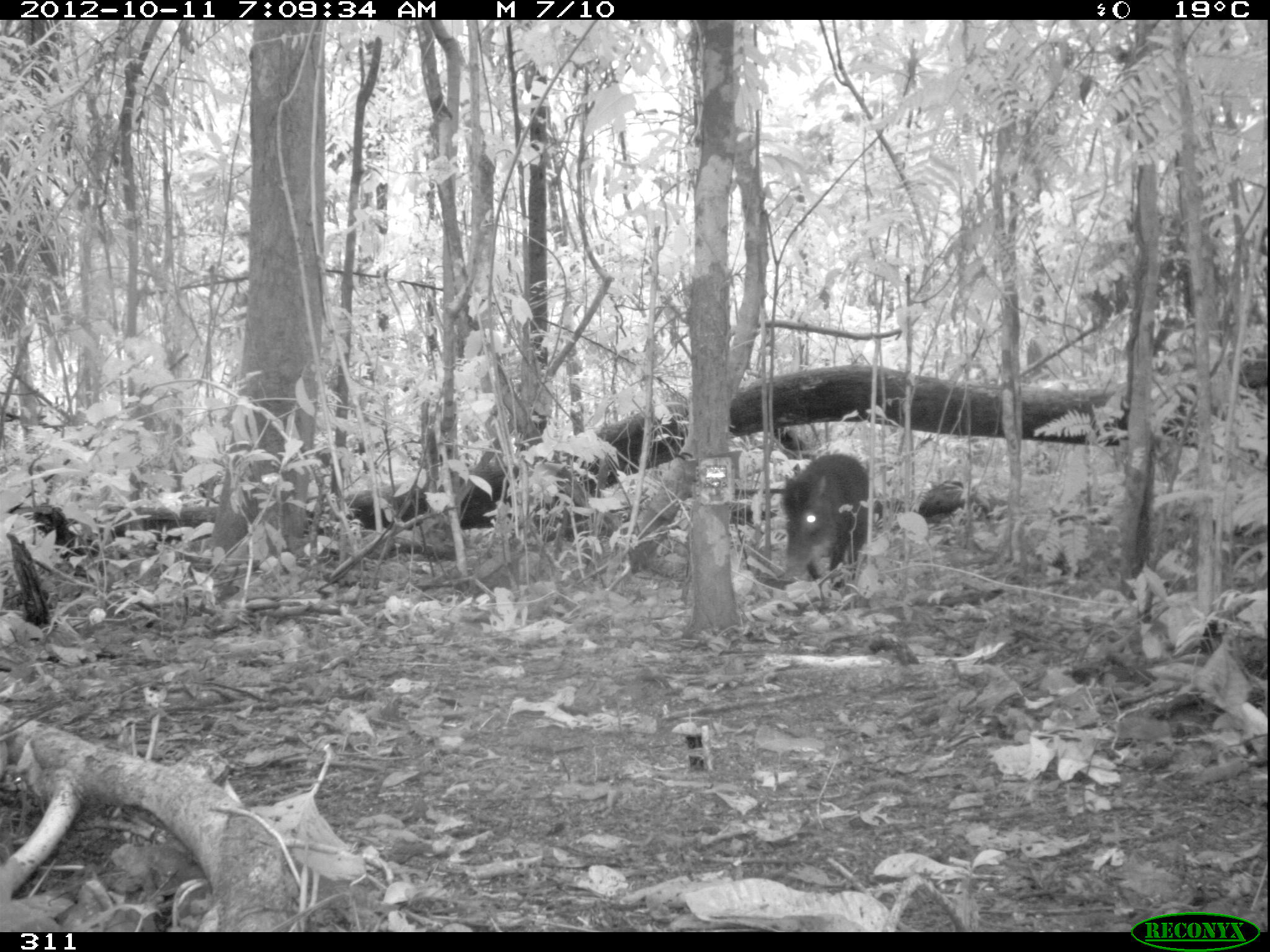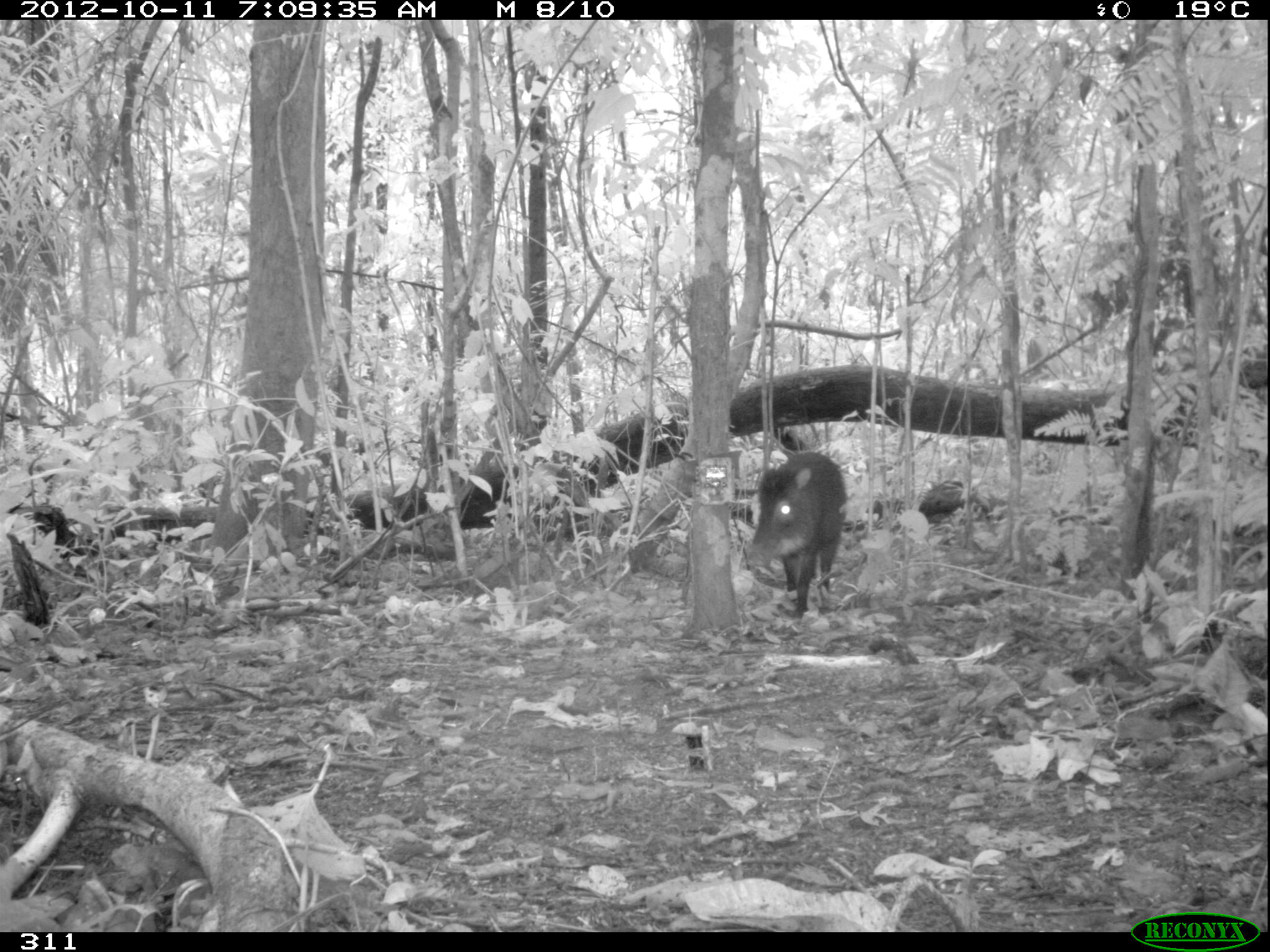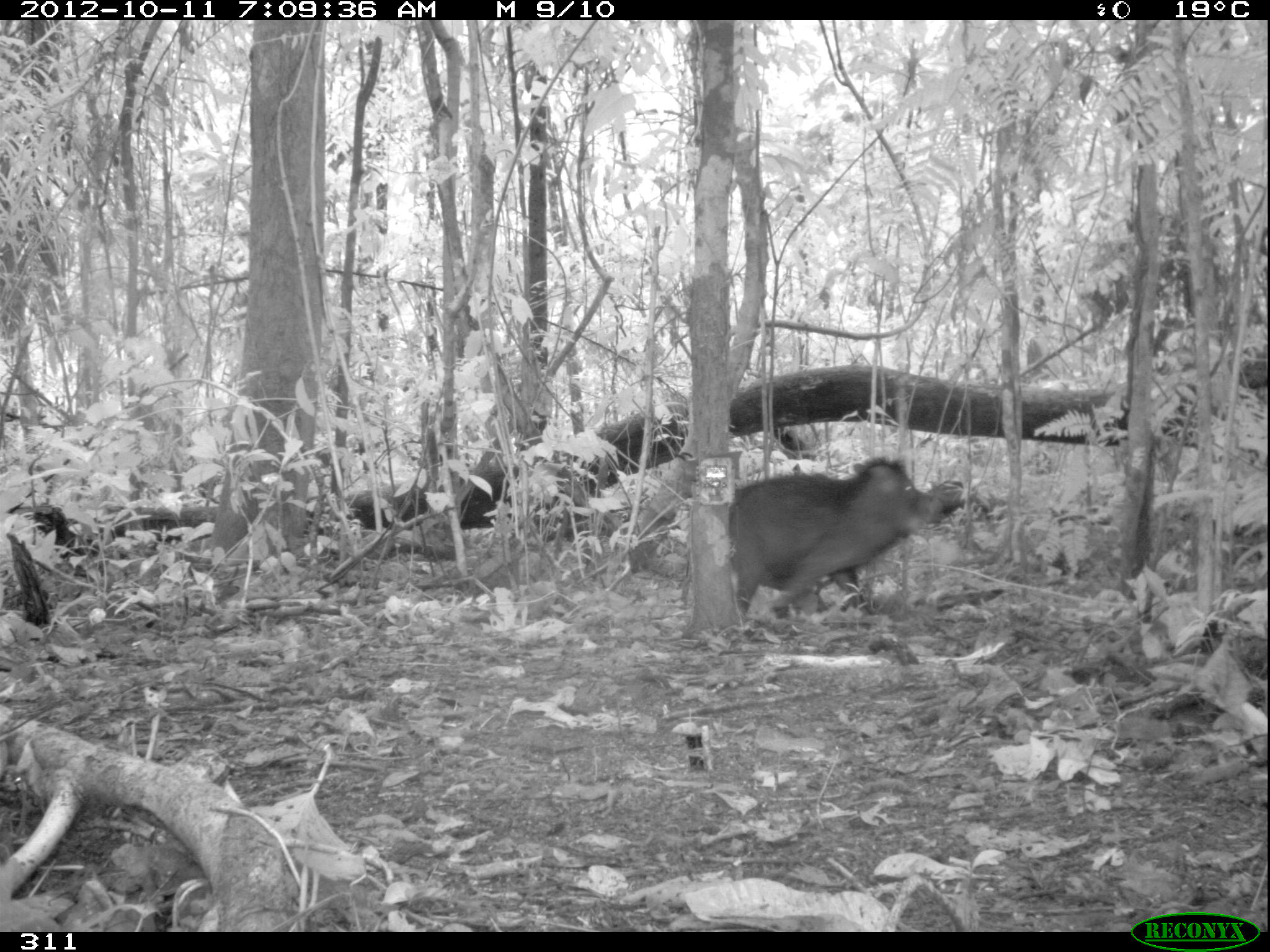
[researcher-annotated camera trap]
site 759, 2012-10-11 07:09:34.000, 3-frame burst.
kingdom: Animalia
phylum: Chordata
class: Mammalia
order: Artiodactyla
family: Tayassuidae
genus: Tayassu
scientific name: Tayassu pecari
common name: white-lipped peccary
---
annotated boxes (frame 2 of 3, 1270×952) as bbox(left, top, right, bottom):
tayassu pecari: bbox(746, 450, 848, 616)